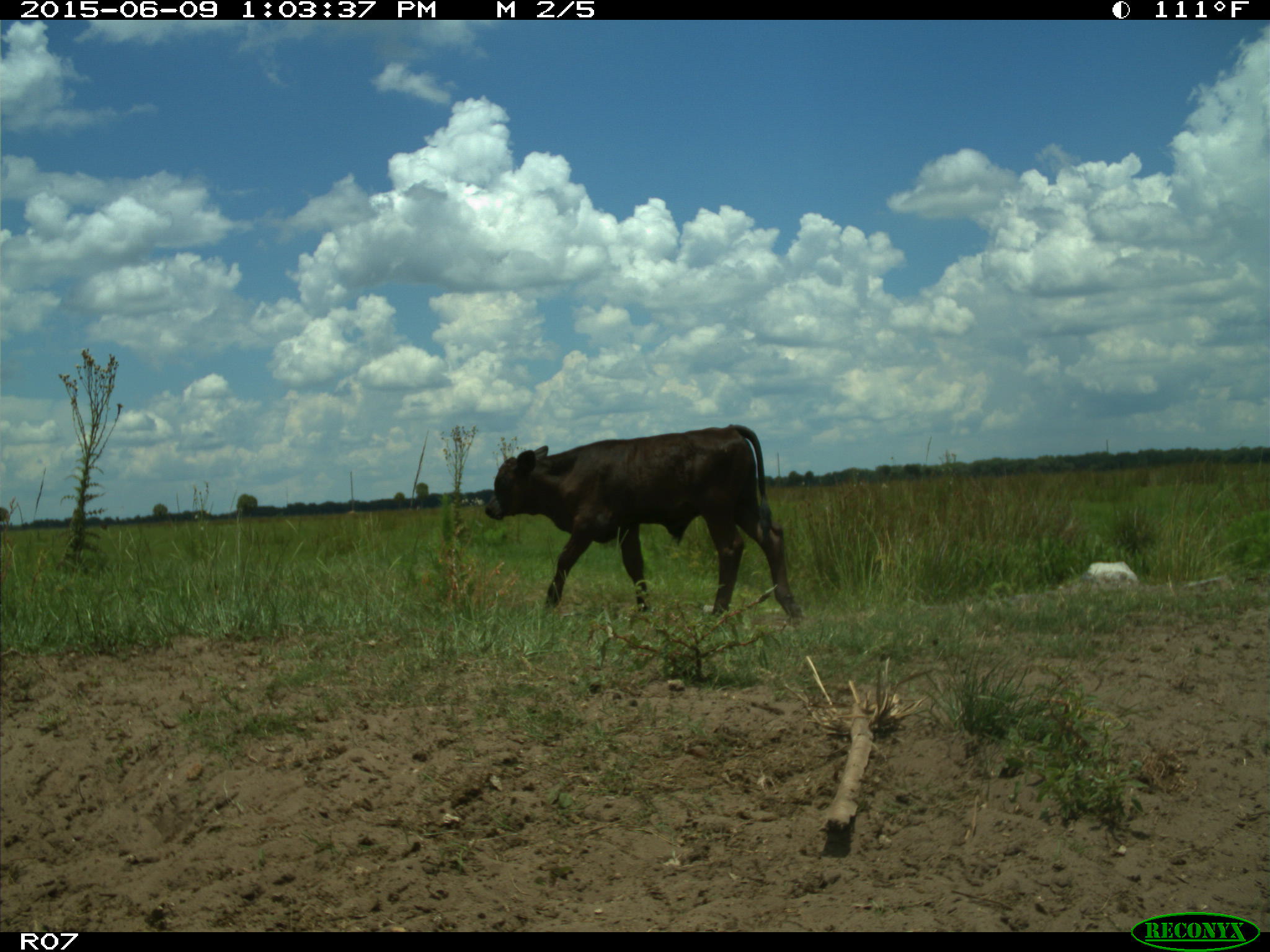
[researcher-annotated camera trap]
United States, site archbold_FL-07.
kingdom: Animalia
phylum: Chordata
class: Mammalia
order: Artiodactyla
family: Bovidae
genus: Bos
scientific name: Bos taurus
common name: domestic cow